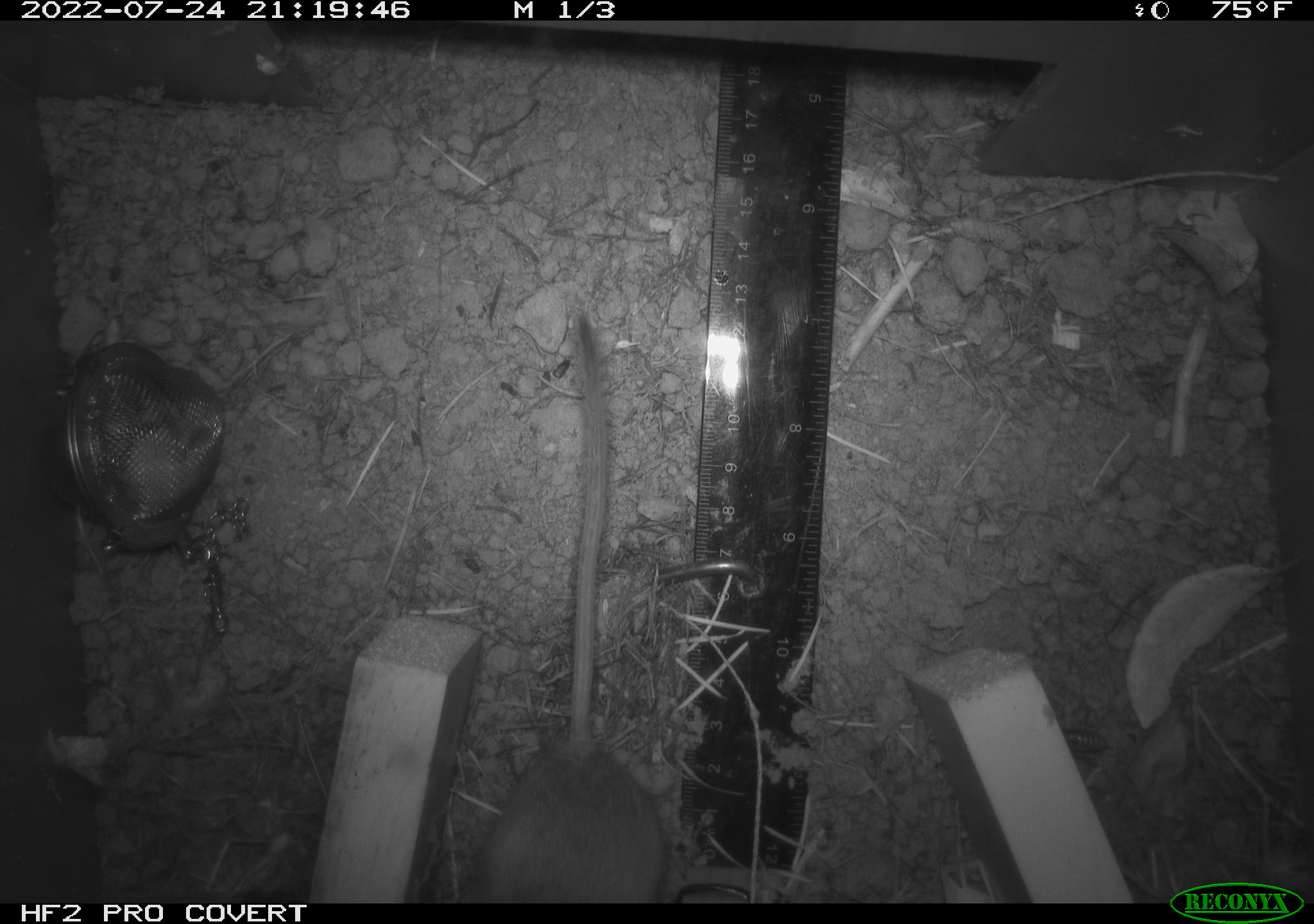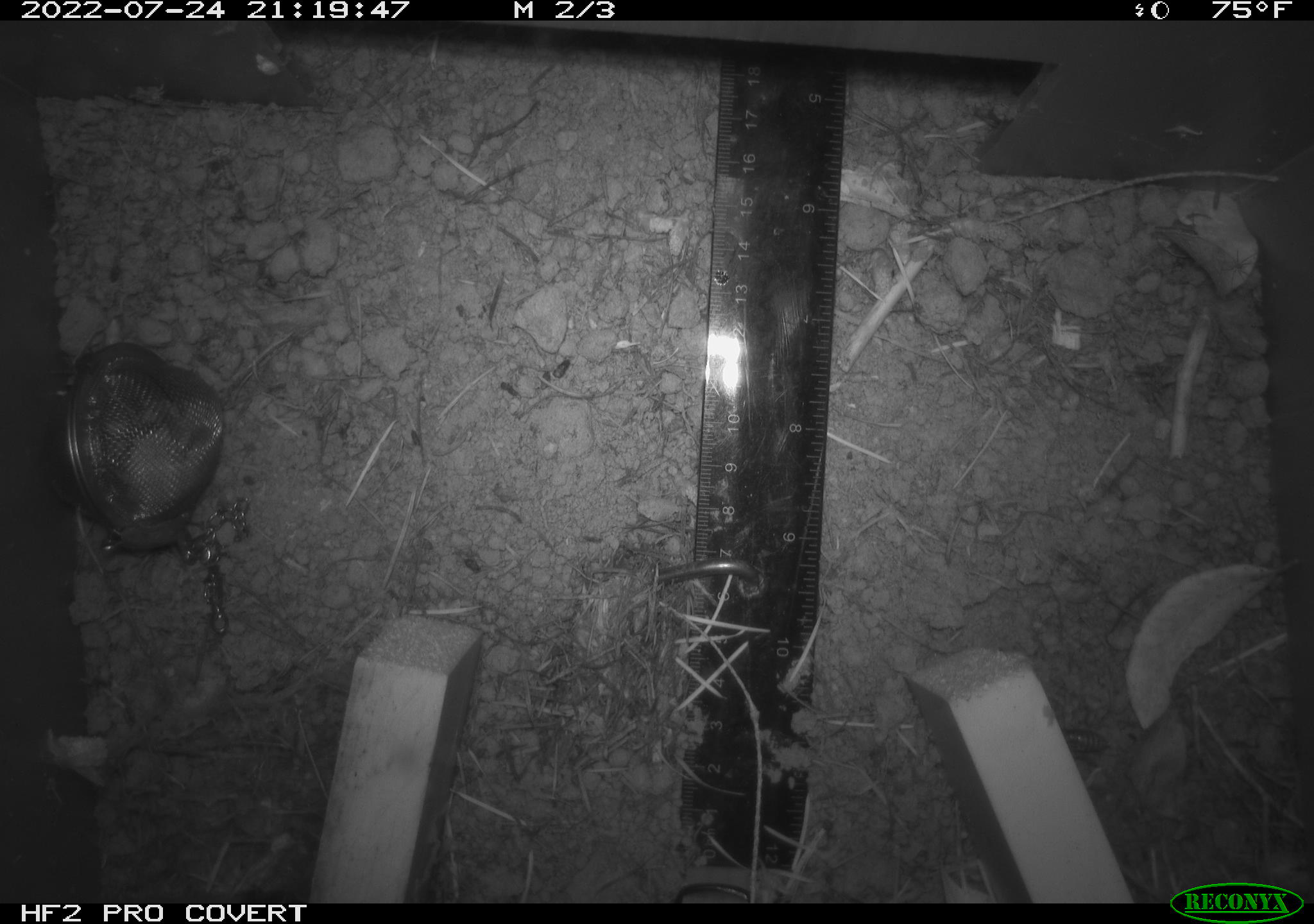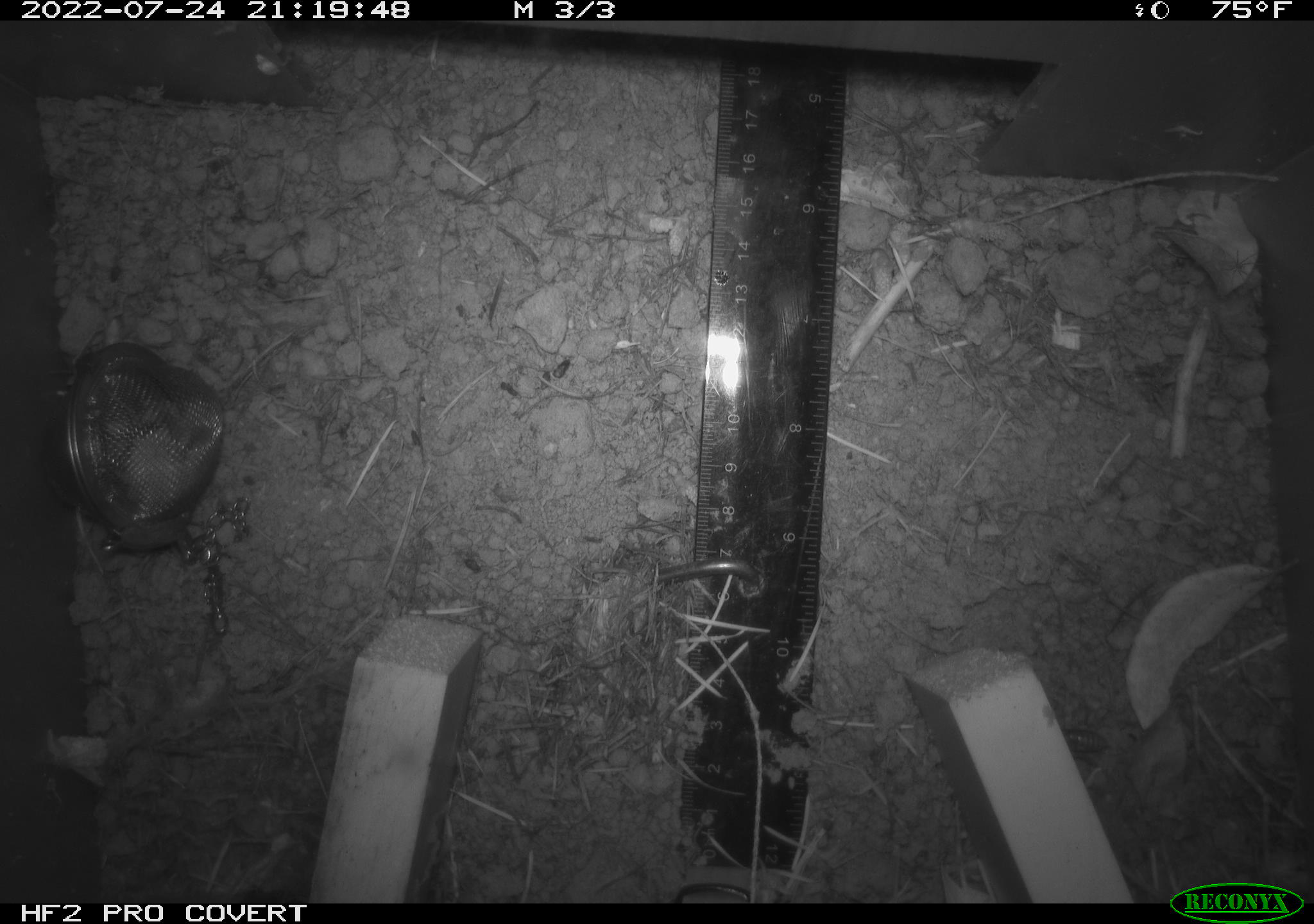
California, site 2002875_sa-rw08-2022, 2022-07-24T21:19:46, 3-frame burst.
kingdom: Animalia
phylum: Chordata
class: Mammalia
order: Rodentia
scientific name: Rodentia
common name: mouse species